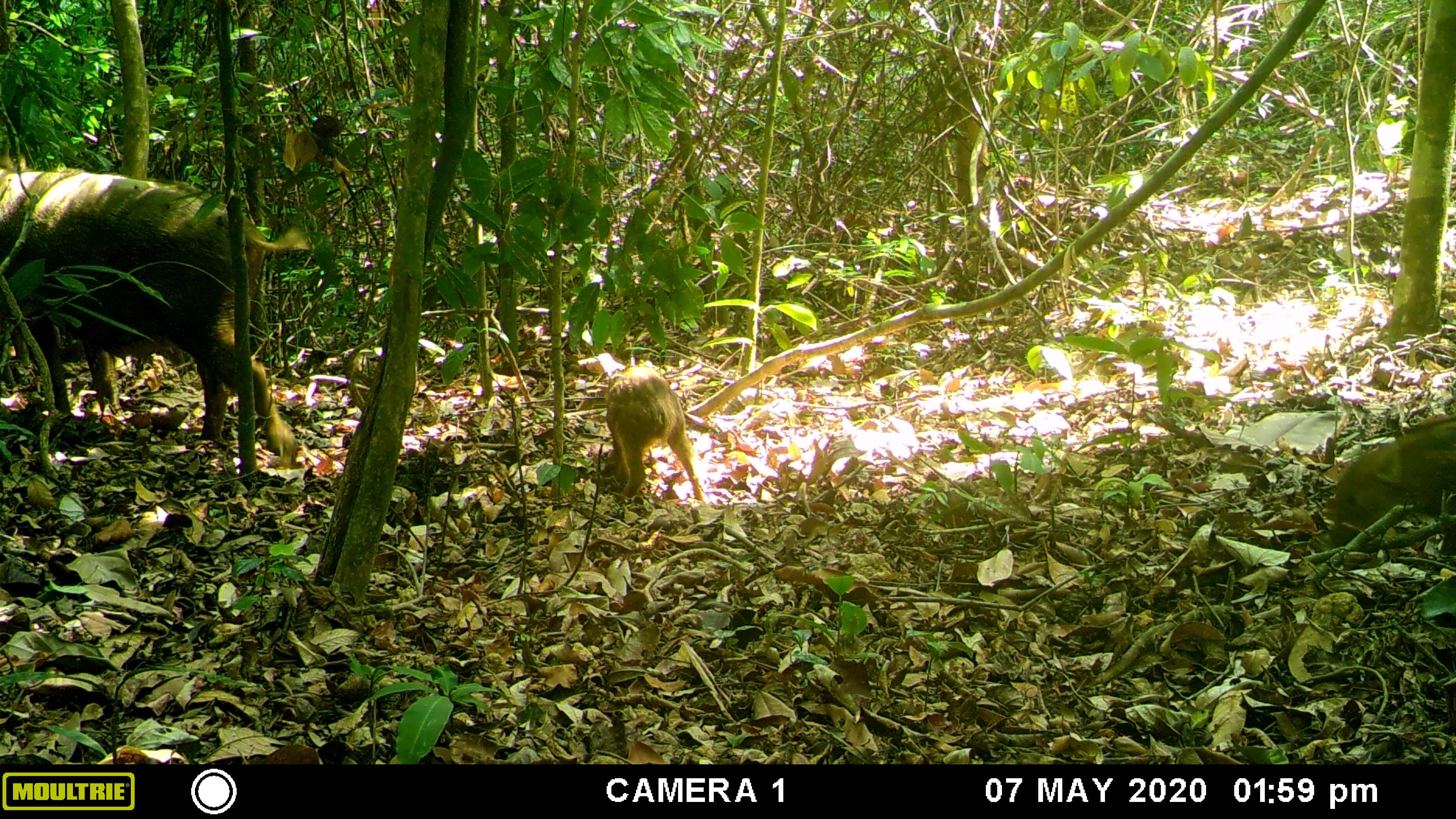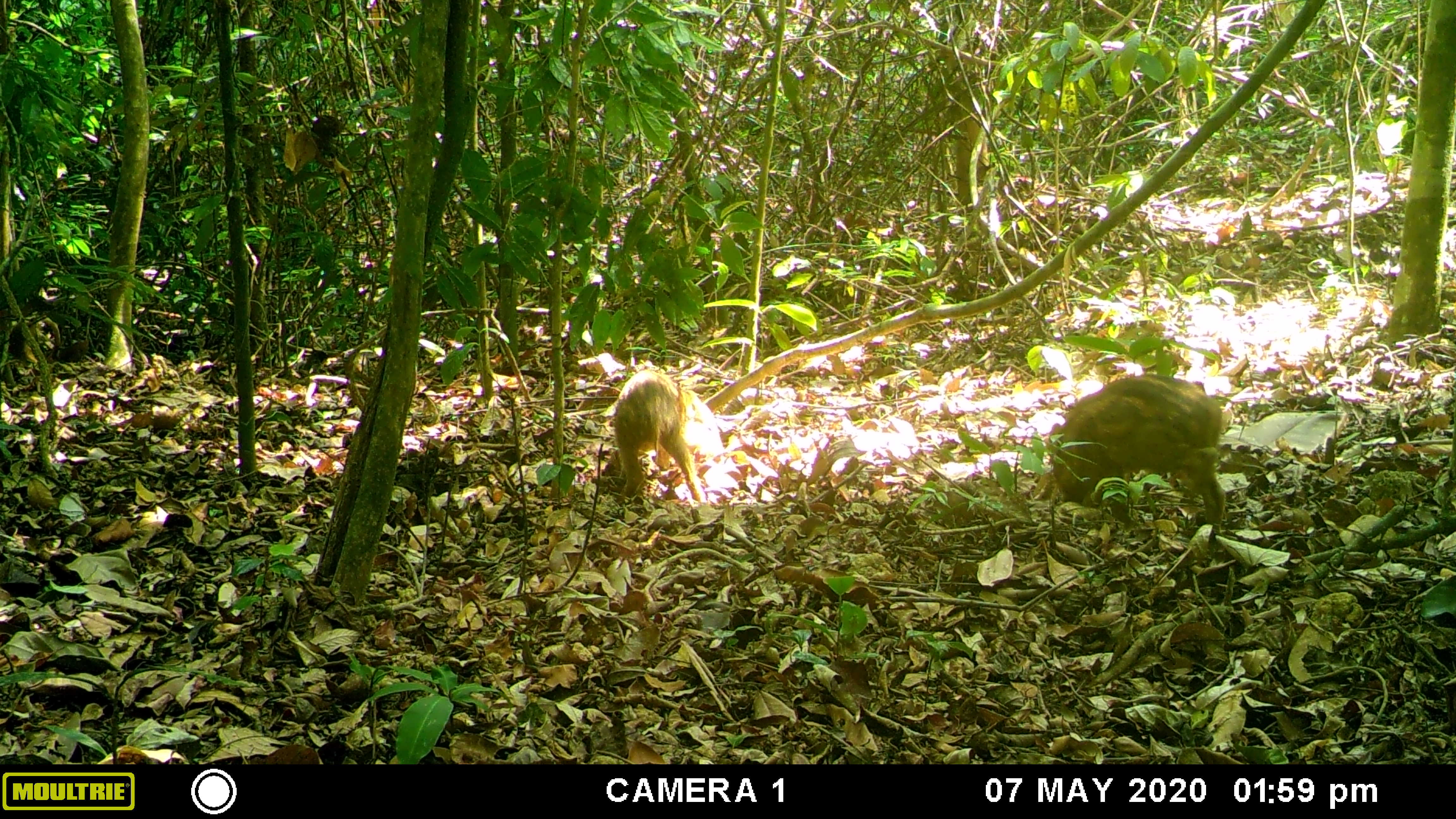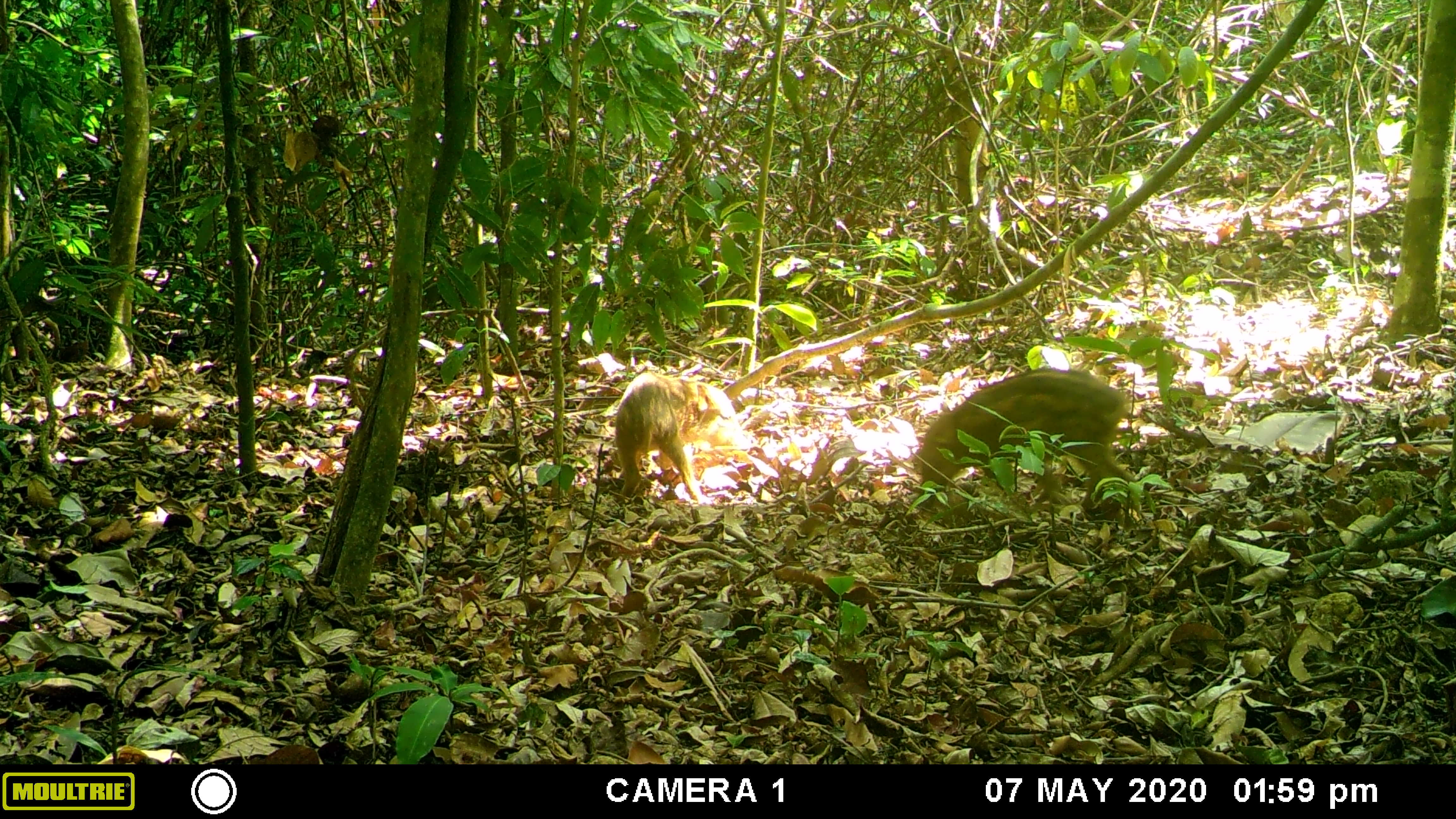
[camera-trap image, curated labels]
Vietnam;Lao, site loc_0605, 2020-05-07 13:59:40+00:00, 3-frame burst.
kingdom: Animalia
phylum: Chordata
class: Mammalia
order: Artiodactyla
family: Suidae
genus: Sus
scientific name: Sus scrofa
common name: eurasian wild pig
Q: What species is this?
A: Eurasian wild pig (Sus scrofa).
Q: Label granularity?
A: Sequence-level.